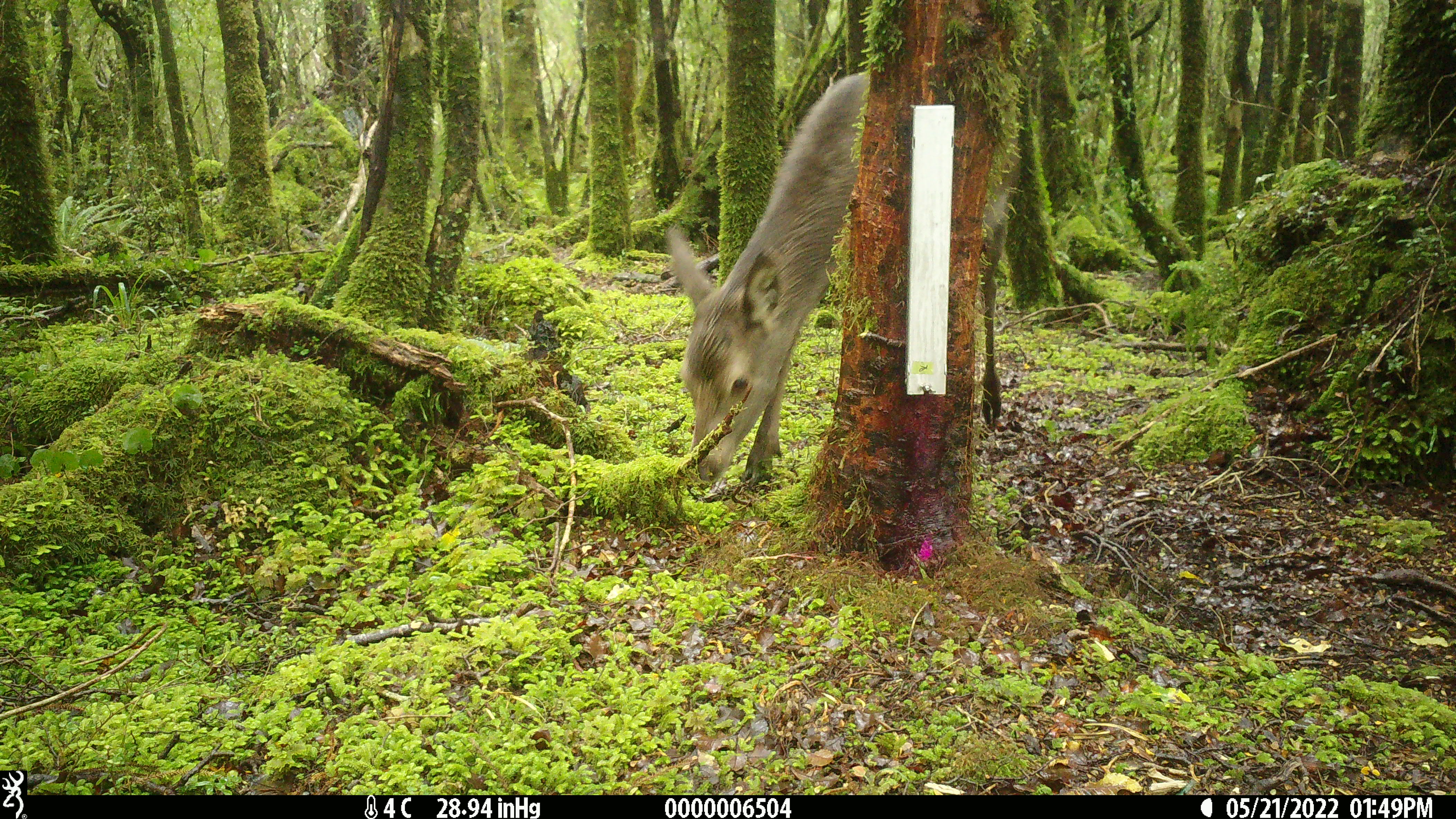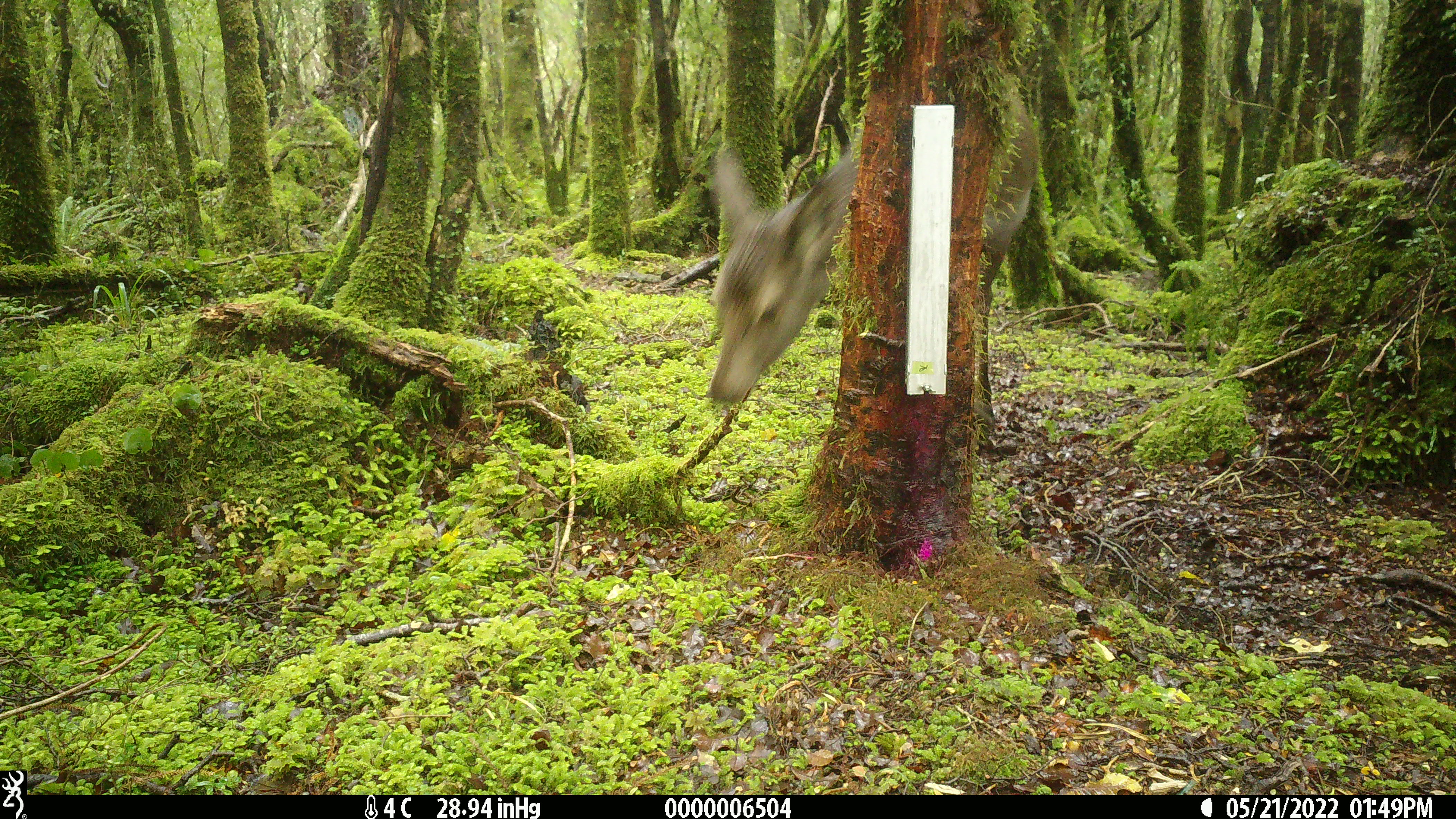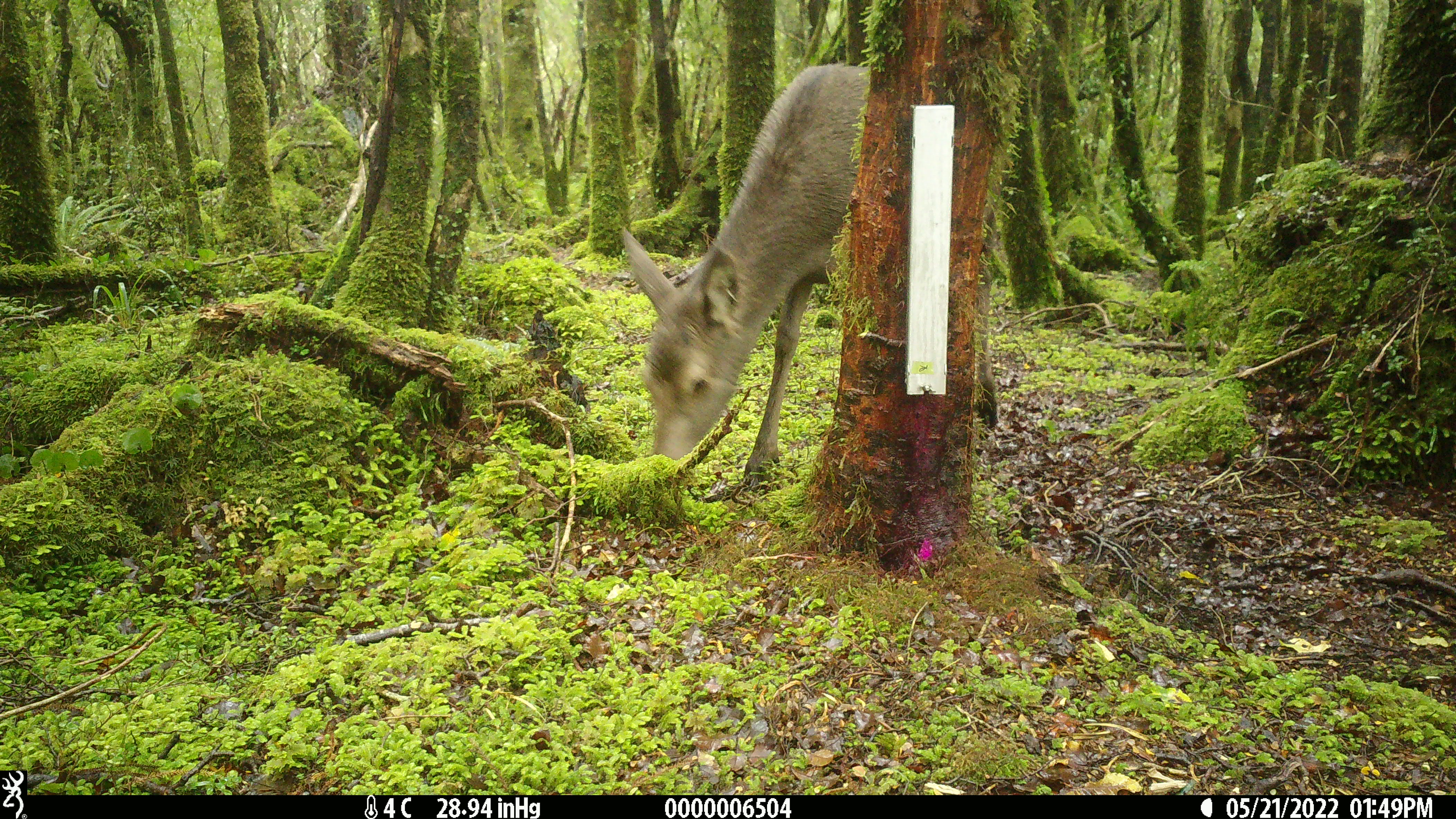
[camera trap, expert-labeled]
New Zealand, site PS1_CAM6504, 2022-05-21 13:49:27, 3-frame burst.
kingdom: Animalia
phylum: Chordata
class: Mammalia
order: Artiodactyla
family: Cervidae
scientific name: Cervidae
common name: deer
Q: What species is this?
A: Deer (Cervidae).